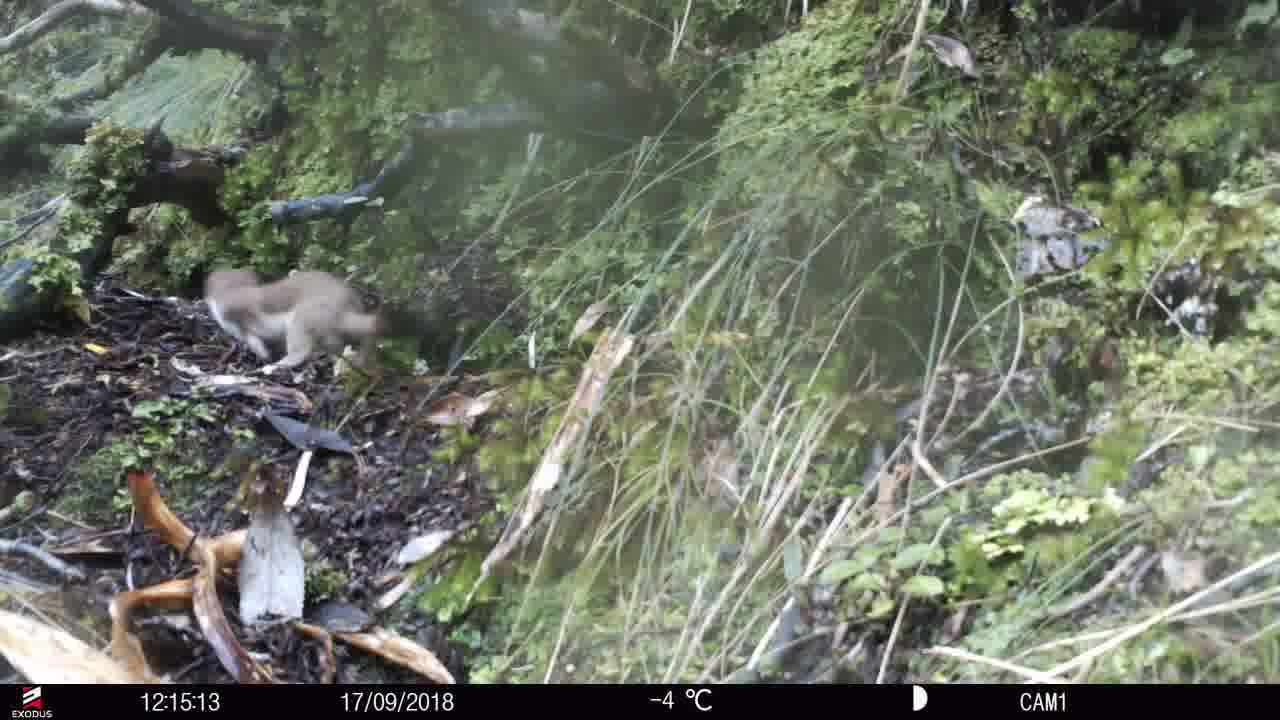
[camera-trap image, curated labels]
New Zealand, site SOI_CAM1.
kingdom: Animalia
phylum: Chordata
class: Mammalia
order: Carnivora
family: Mustelidae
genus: Mustela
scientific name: Mustela erminea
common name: stoat